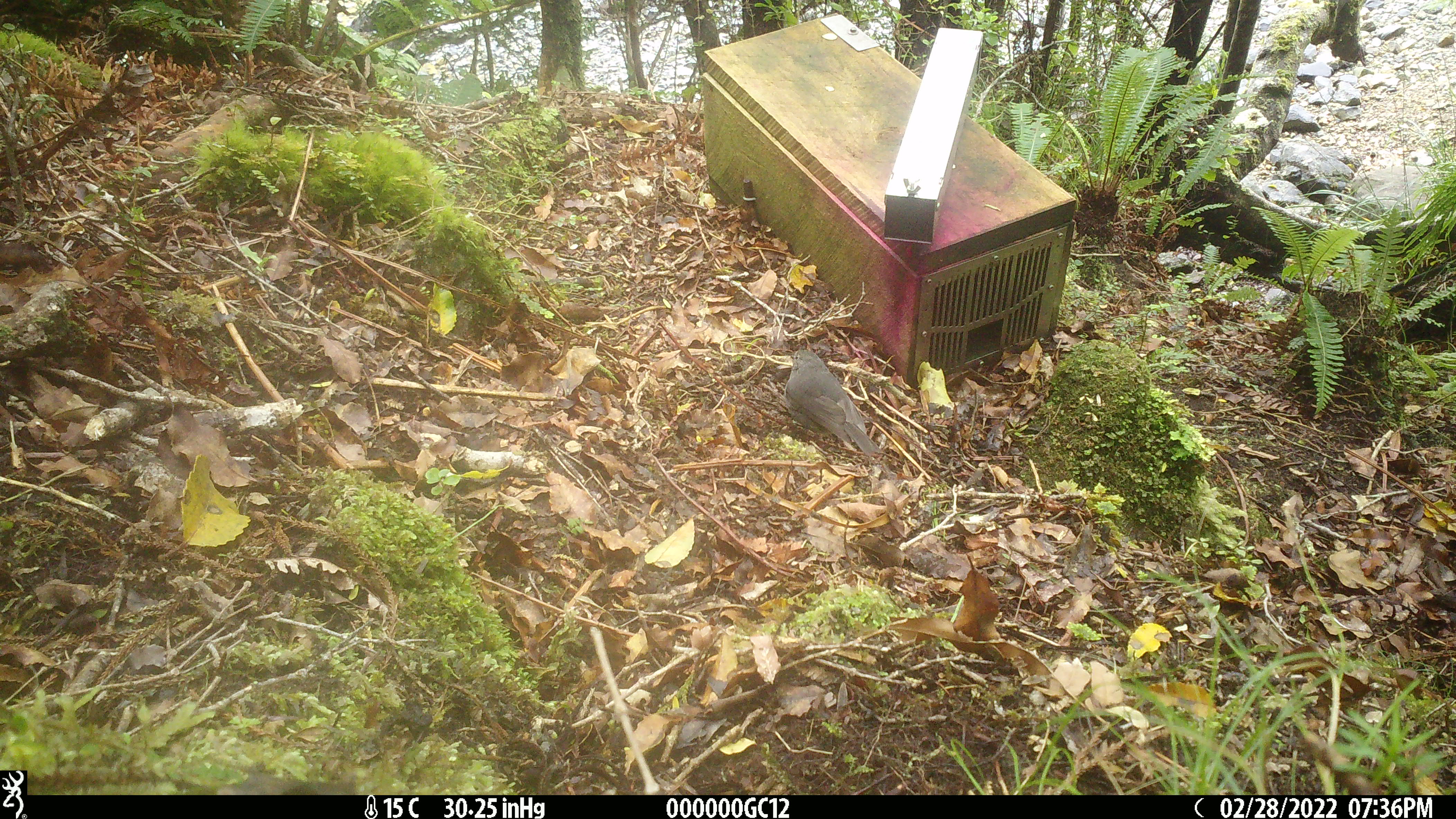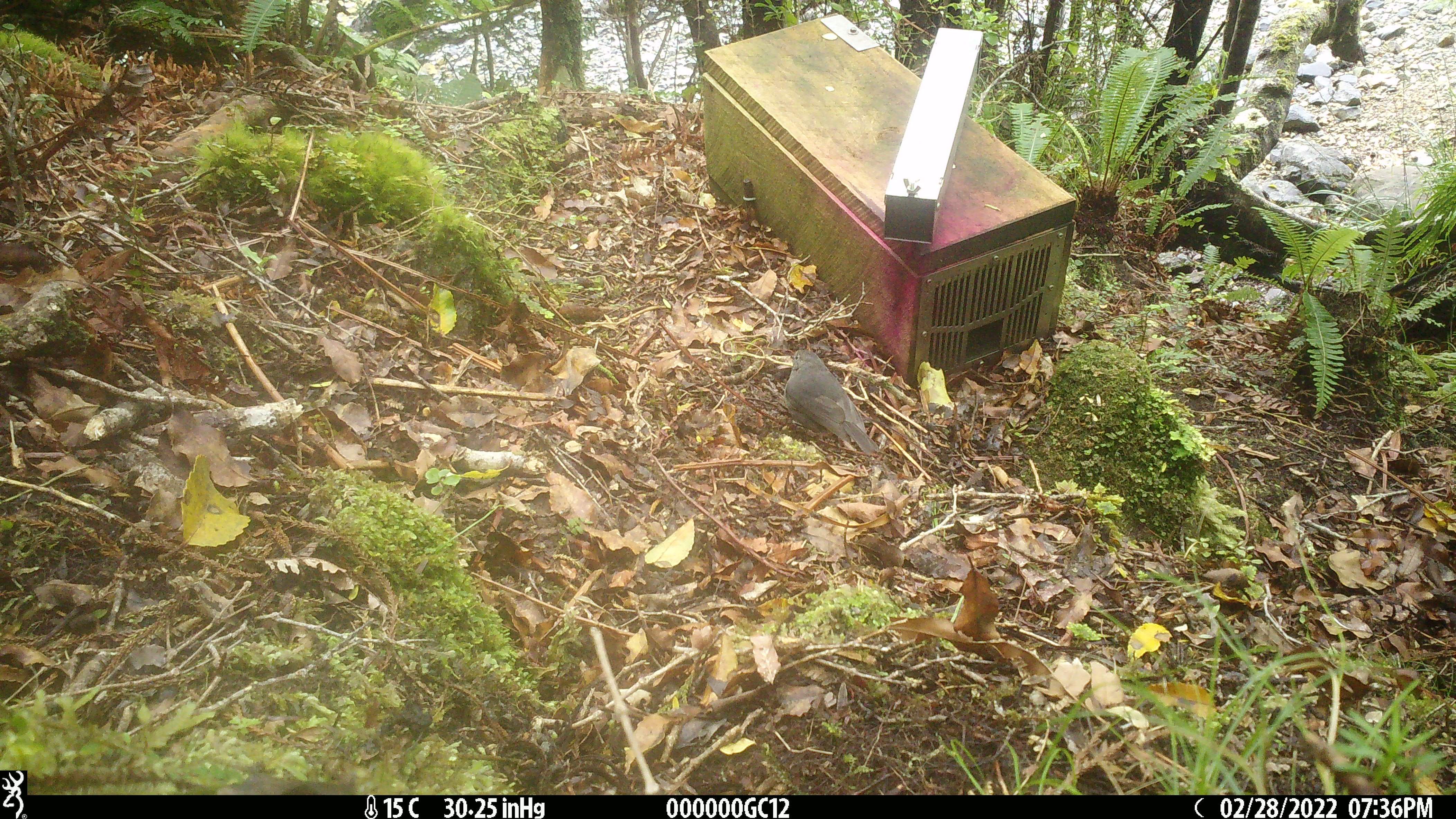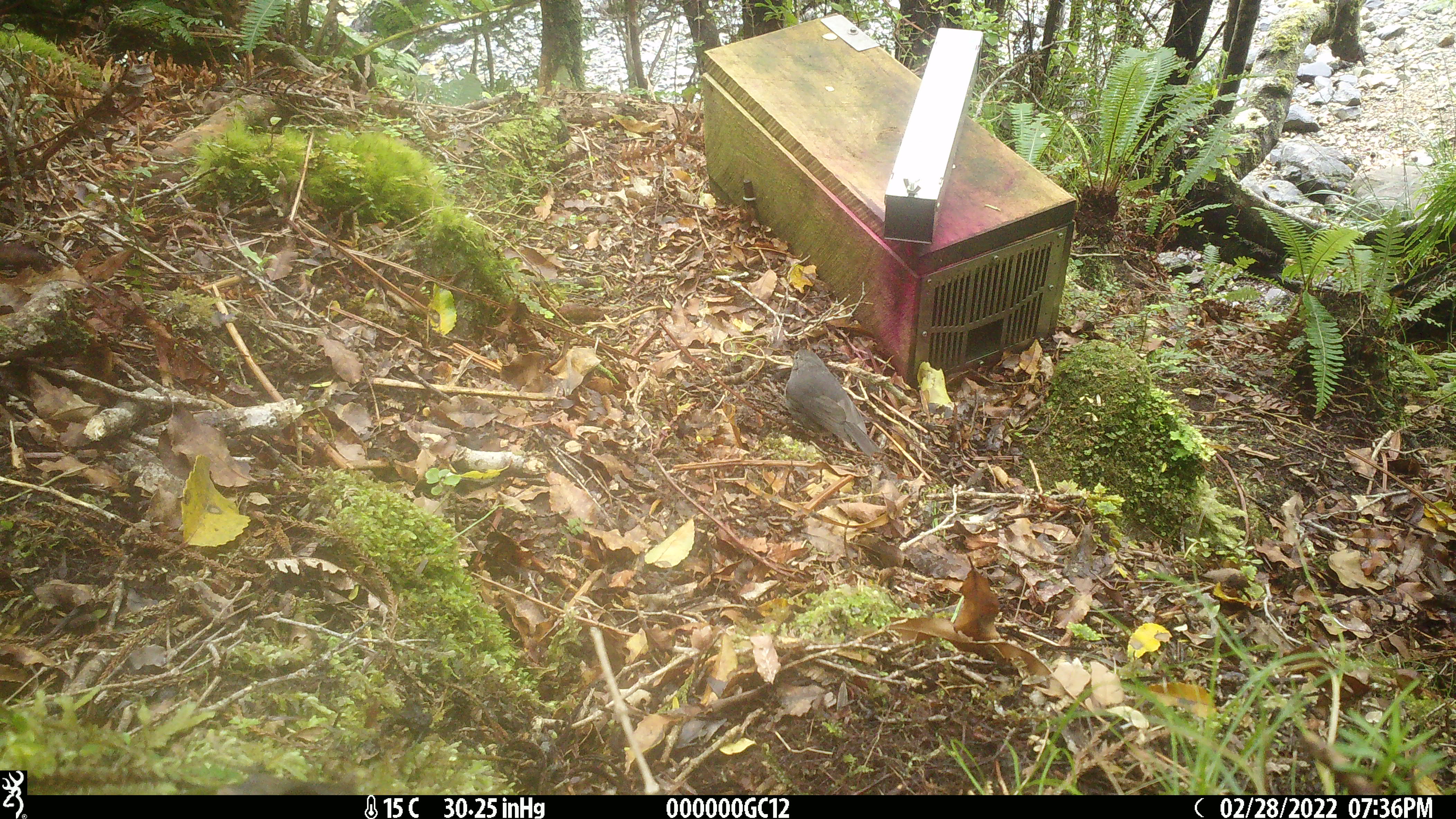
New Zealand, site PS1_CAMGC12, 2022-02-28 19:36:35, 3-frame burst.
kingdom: Animalia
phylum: Chordata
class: Aves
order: Passeriformes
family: Petroicidae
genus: Petroica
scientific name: Petroica australis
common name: new zealand robin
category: robin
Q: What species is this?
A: Robin (new zealand robin) (Petroica australis).